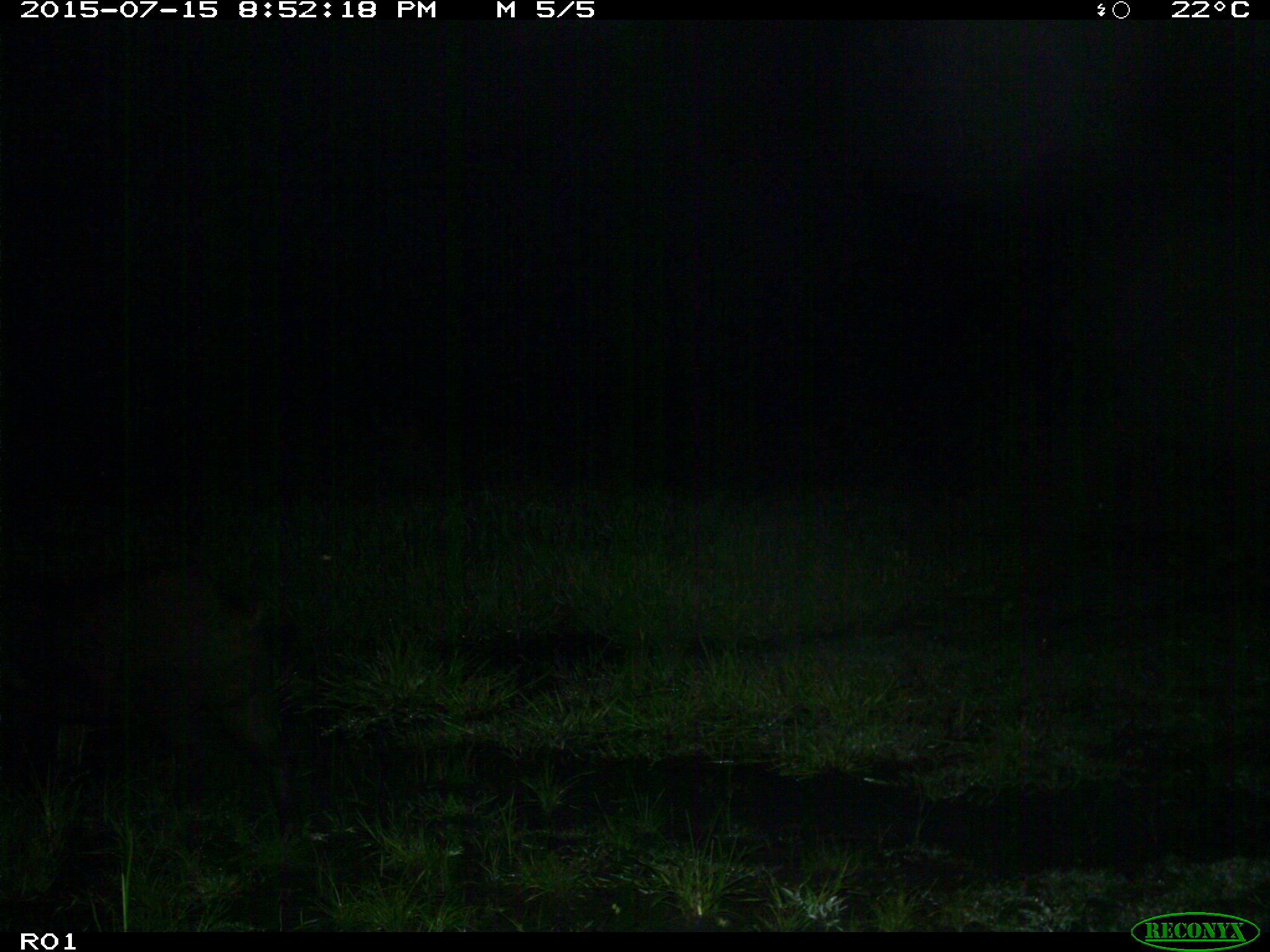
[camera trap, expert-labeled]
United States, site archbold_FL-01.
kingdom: Animalia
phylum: Chordata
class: Mammalia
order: Artiodactyla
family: Suidae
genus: Sus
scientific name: Sus scrofa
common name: wild boar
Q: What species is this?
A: Sus scrofa (wild boar).